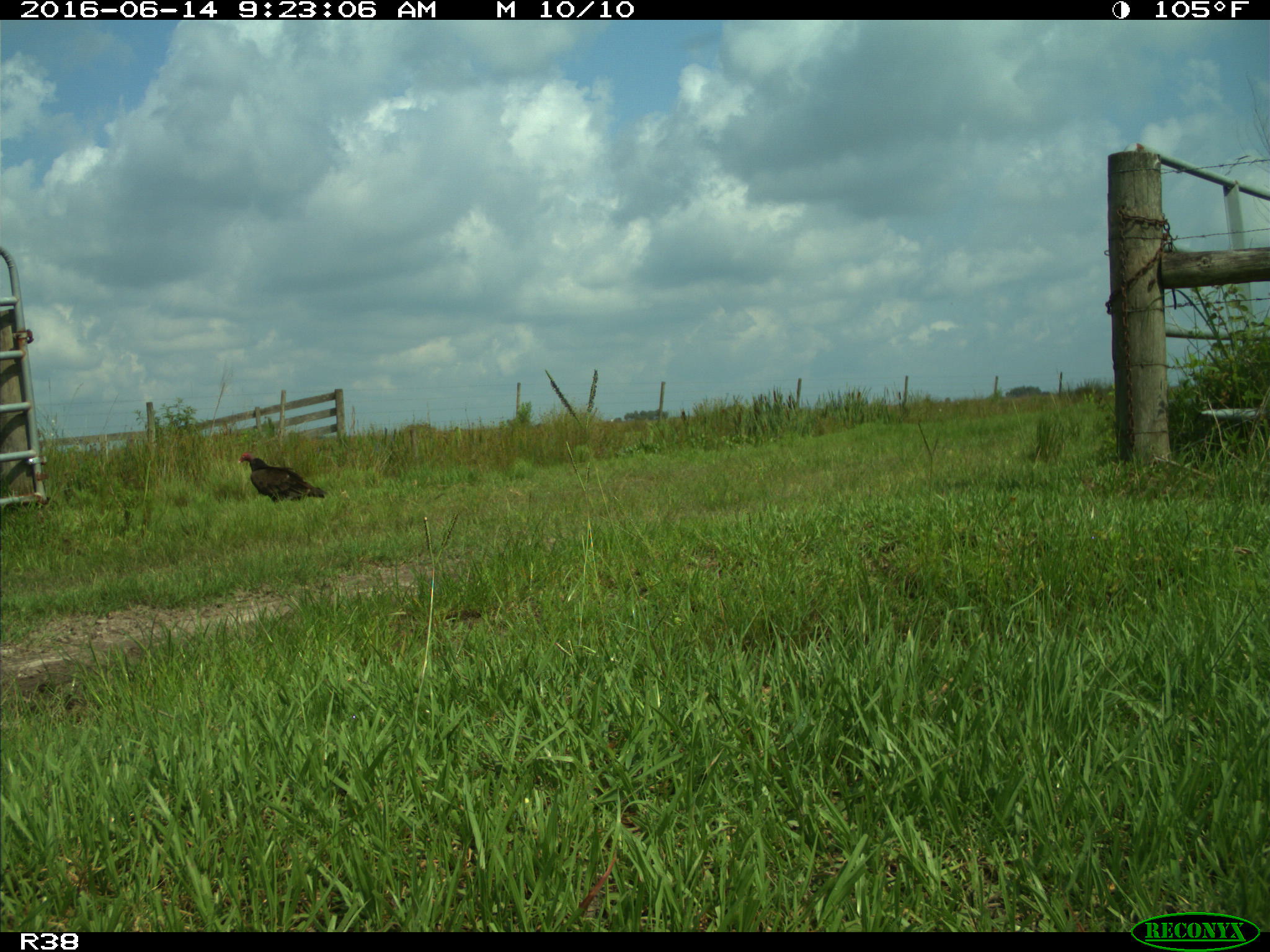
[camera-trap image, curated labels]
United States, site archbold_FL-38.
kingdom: Animalia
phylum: Chordata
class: Aves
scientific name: Aves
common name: birds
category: unidentified bird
Unidentified bird (birds) (Aves).